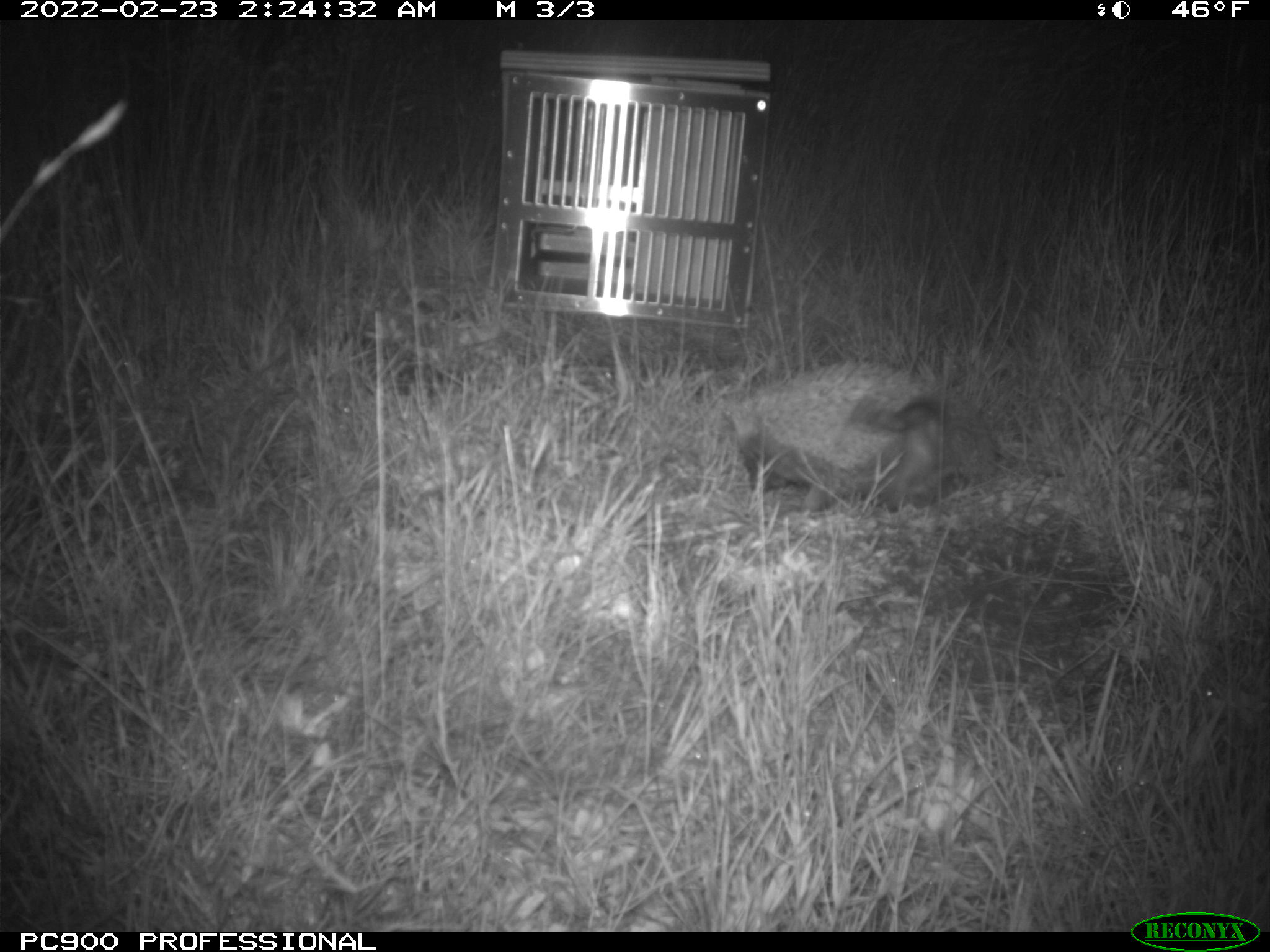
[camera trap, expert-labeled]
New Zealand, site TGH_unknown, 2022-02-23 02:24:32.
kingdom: Animalia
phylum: Chordata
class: Mammalia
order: Eulipotyphla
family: Erinaceidae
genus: Erinaceus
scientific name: Erinaceus europaeus europaeus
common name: european hedgehog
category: hedgehog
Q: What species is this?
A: Hedgehog (european hedgehog) (Erinaceus europaeus europaeus).